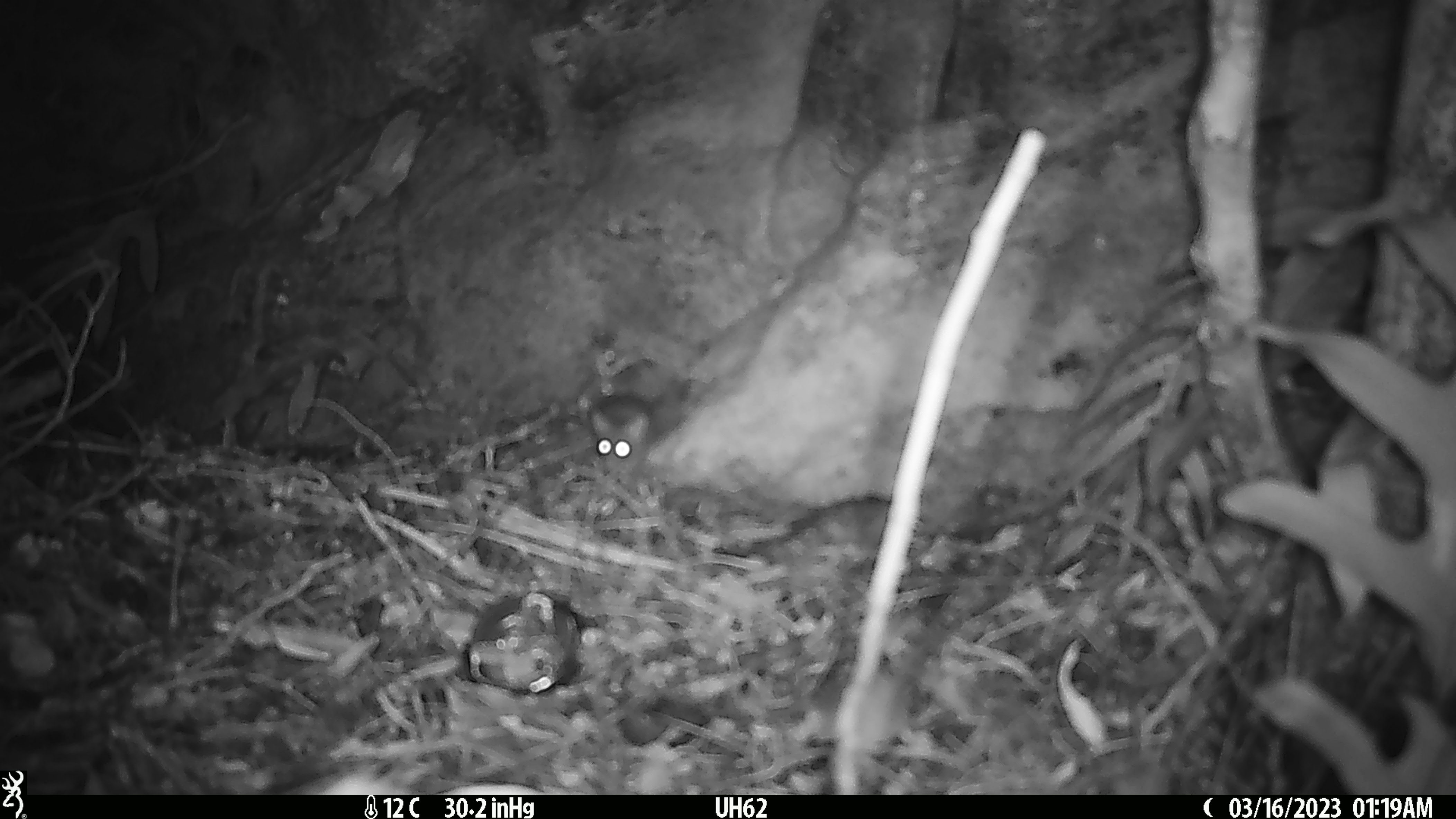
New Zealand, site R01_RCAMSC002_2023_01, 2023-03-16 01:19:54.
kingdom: Animalia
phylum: Chordata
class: Mammalia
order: Rodentia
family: Muridae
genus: Mus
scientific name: Mus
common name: mouse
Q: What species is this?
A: Mouse (Mus).